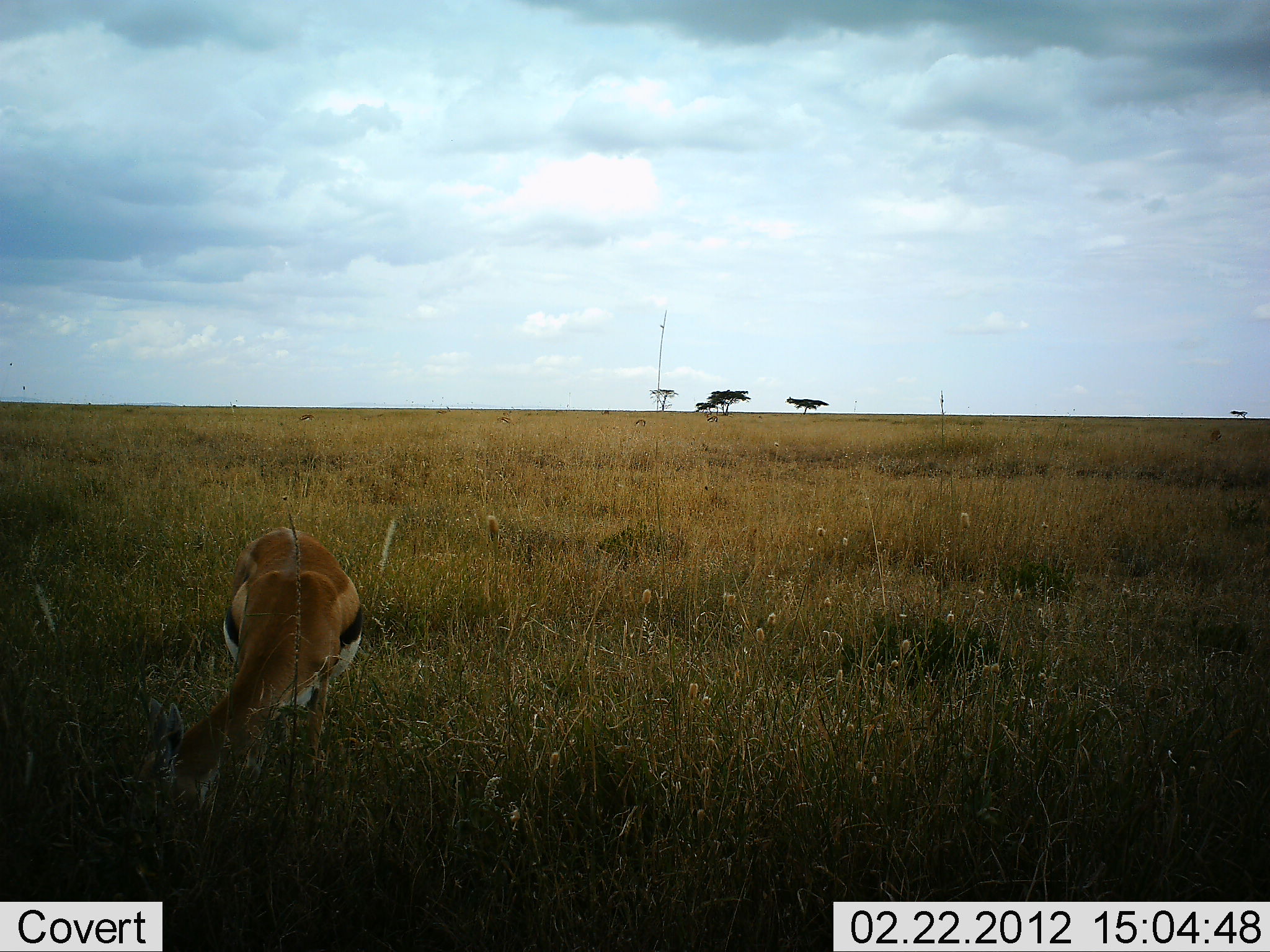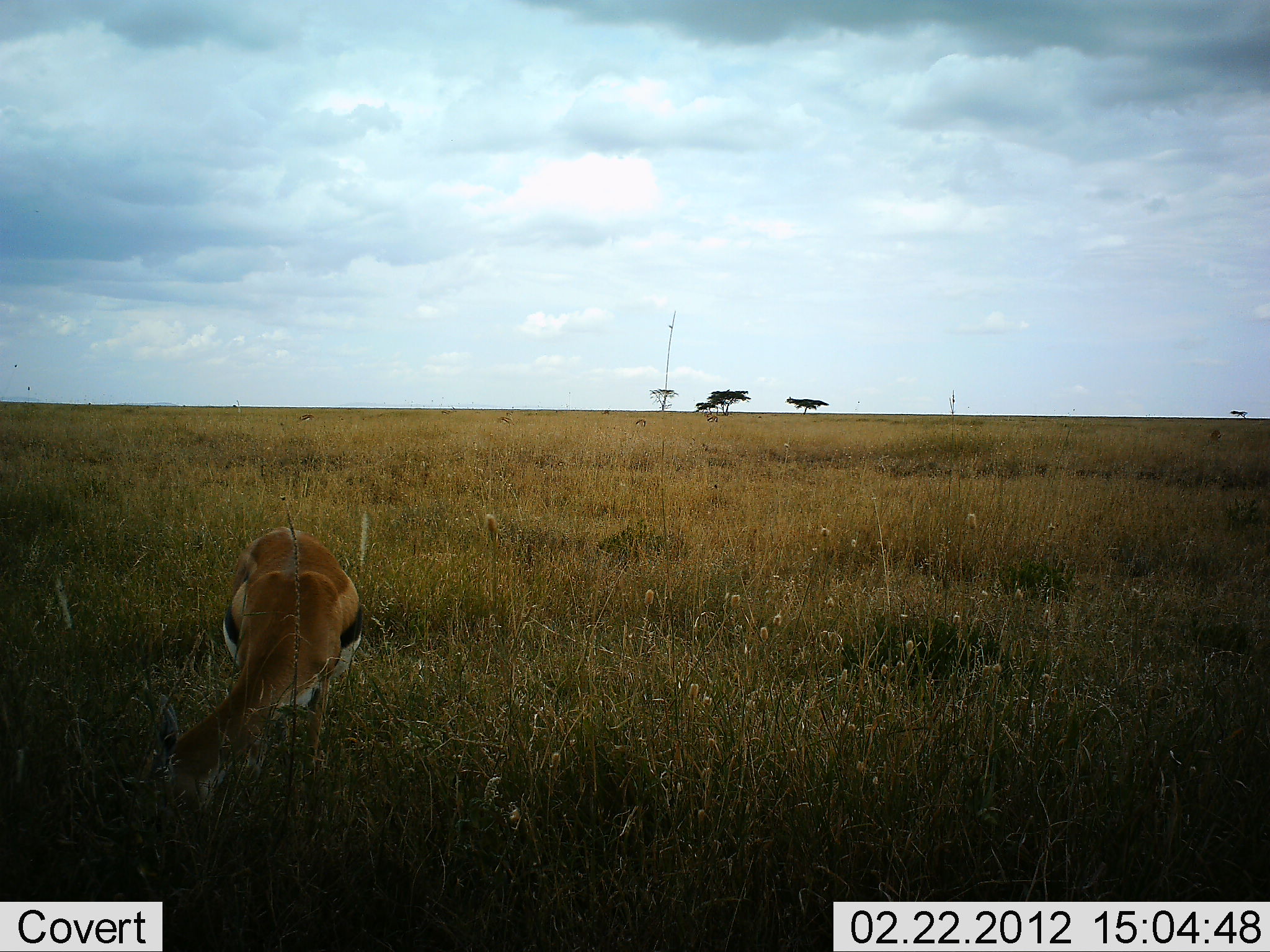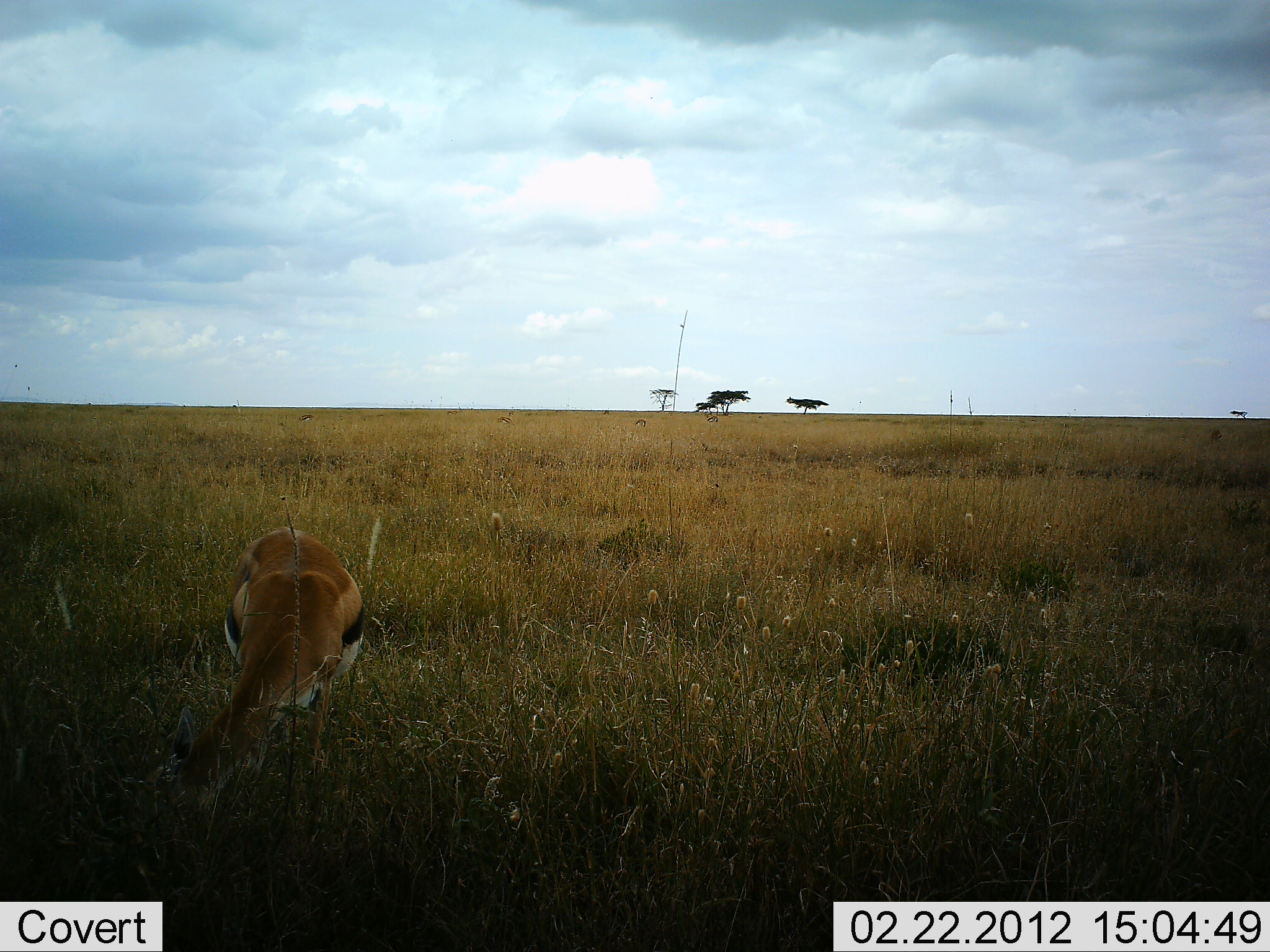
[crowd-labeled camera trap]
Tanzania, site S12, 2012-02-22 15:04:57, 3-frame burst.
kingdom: Animalia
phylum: Chordata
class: Mammalia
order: Artiodactyla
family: Bovidae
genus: Eudorcas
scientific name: Eudorcas thomsonii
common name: thomson's gazelle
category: gazellethomsons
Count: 1.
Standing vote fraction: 26%.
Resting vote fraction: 5%.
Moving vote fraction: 0%.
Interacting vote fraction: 0%.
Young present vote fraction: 0%.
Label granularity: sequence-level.